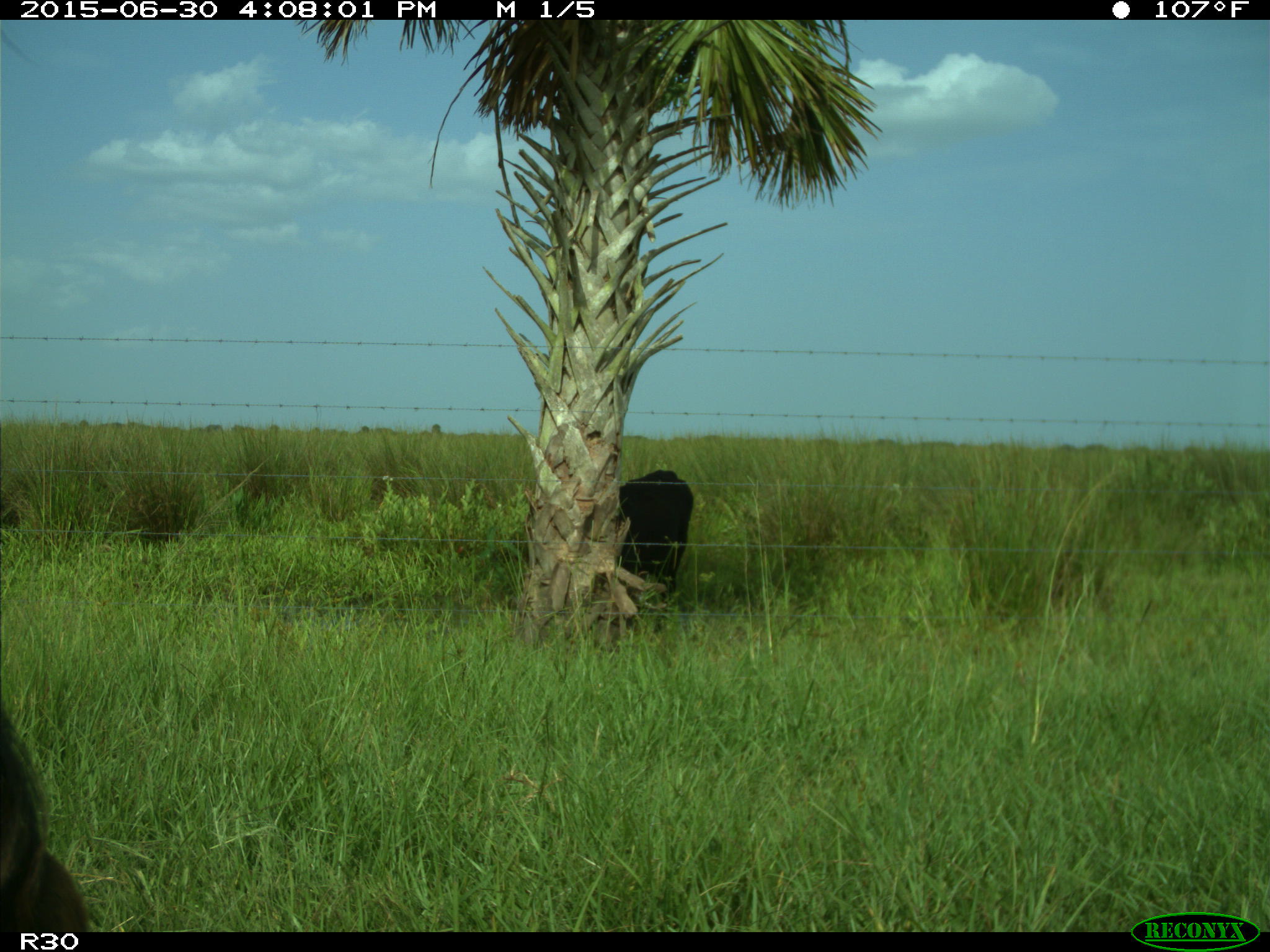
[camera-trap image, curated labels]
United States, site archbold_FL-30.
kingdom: Animalia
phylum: Chordata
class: Mammalia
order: Artiodactyla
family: Bovidae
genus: Bos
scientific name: Bos taurus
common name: domestic cow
Bos taurus (domestic cow).